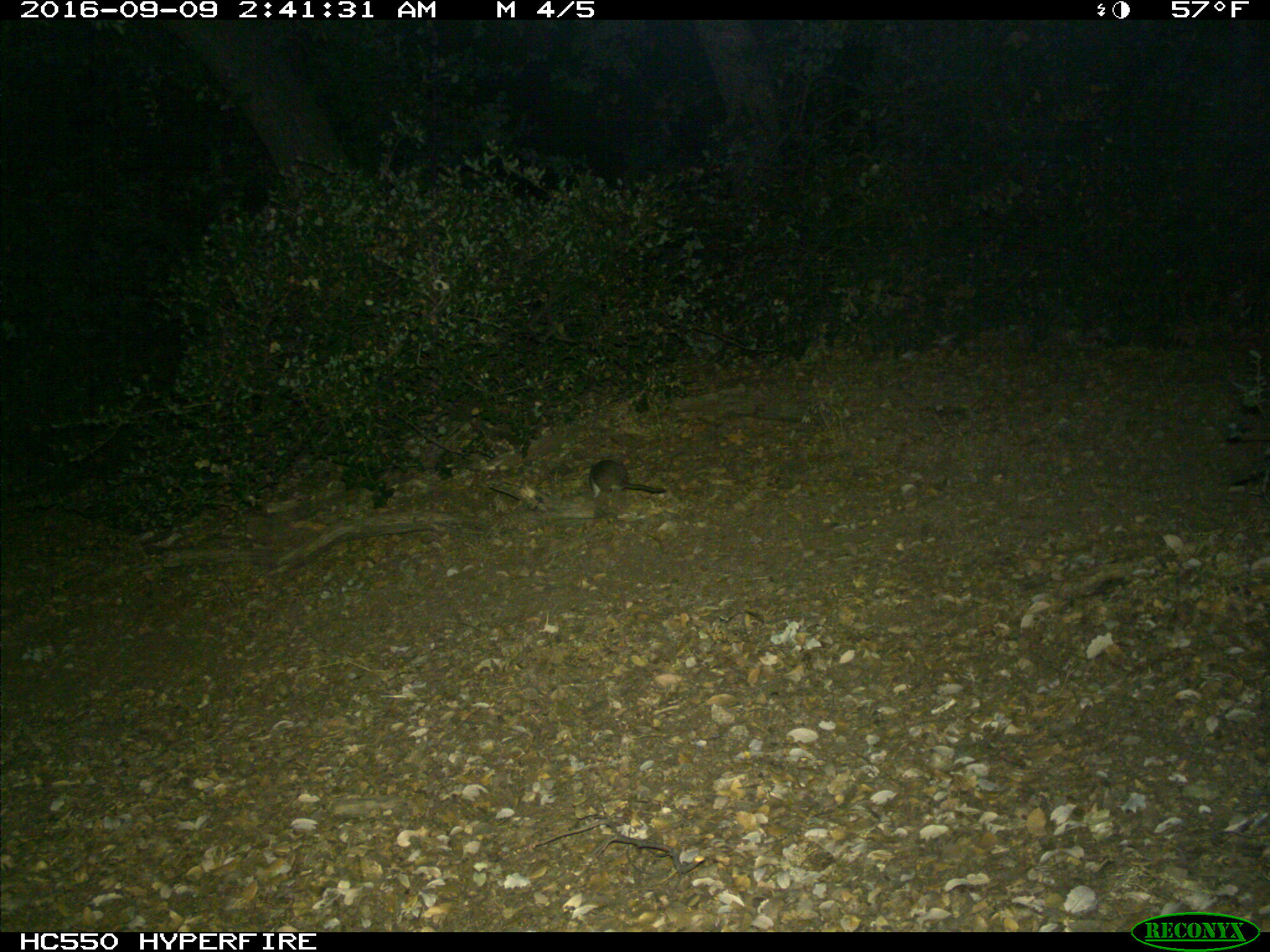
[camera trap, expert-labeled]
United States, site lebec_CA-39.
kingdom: Animalia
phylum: Chordata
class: Mammalia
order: Rodentia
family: Cricetidae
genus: Neotoma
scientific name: Neotoma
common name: pack rat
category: unidentified pack rat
Unidentified pack rat (pack rat) (Neotoma).